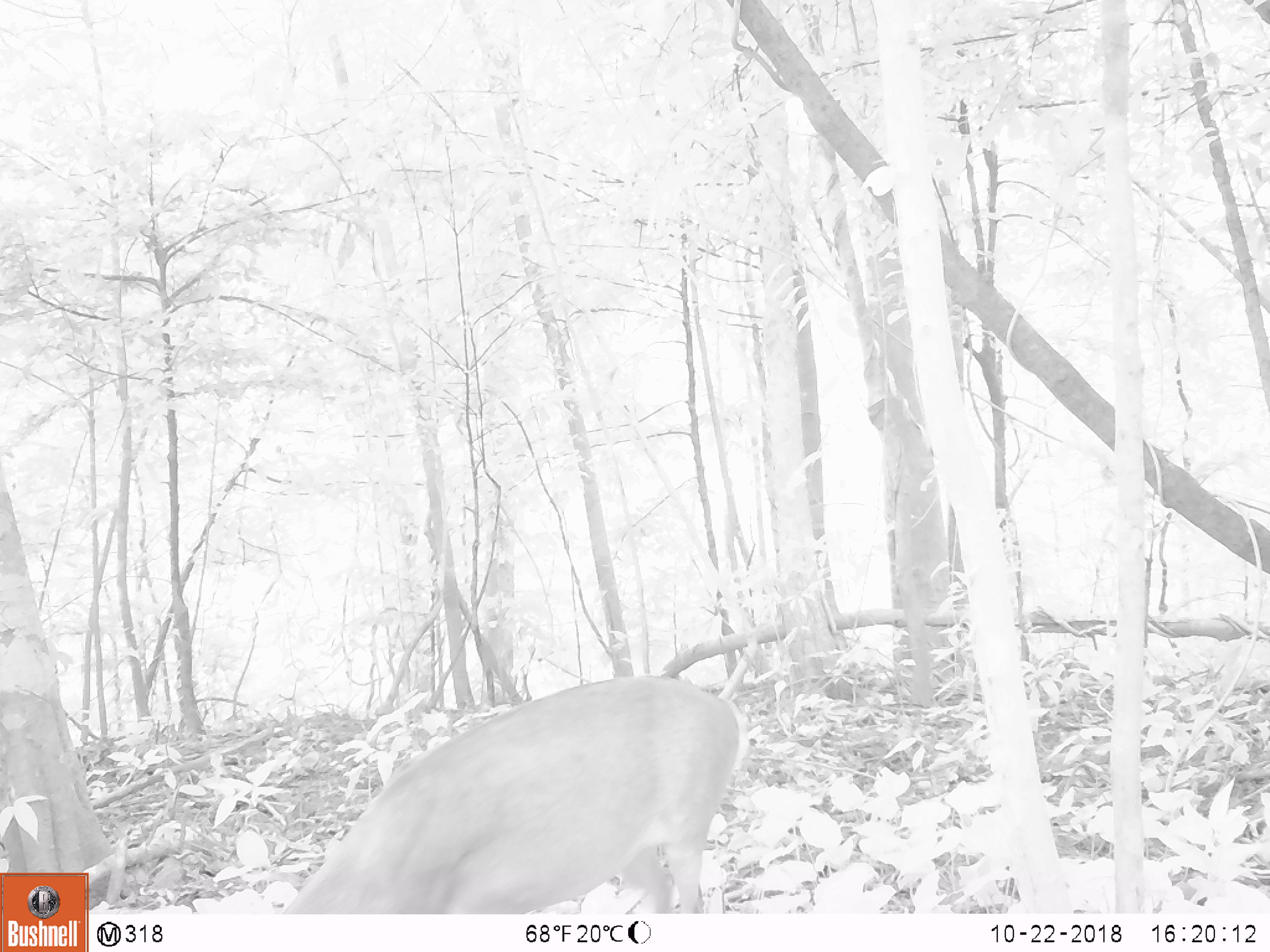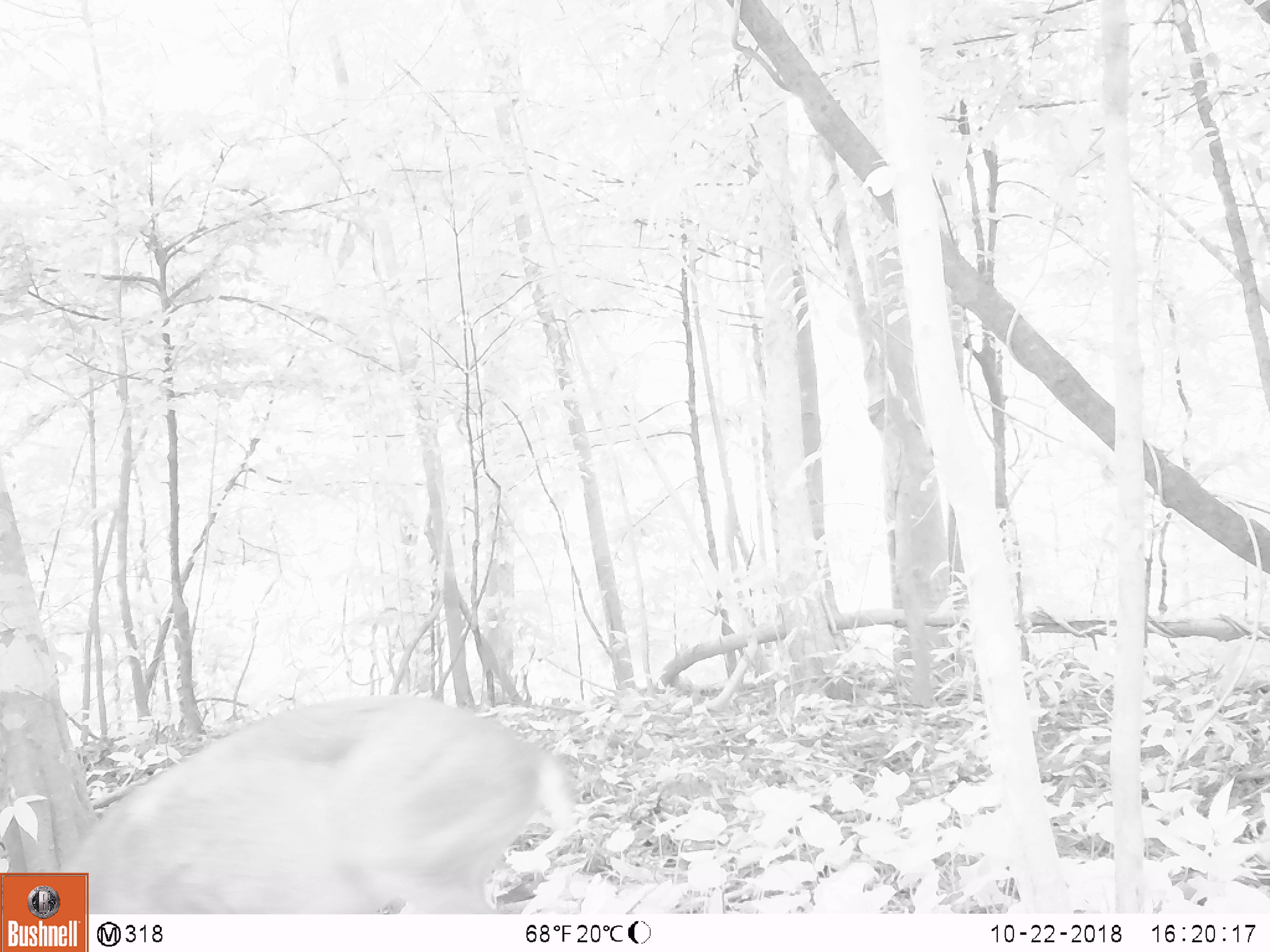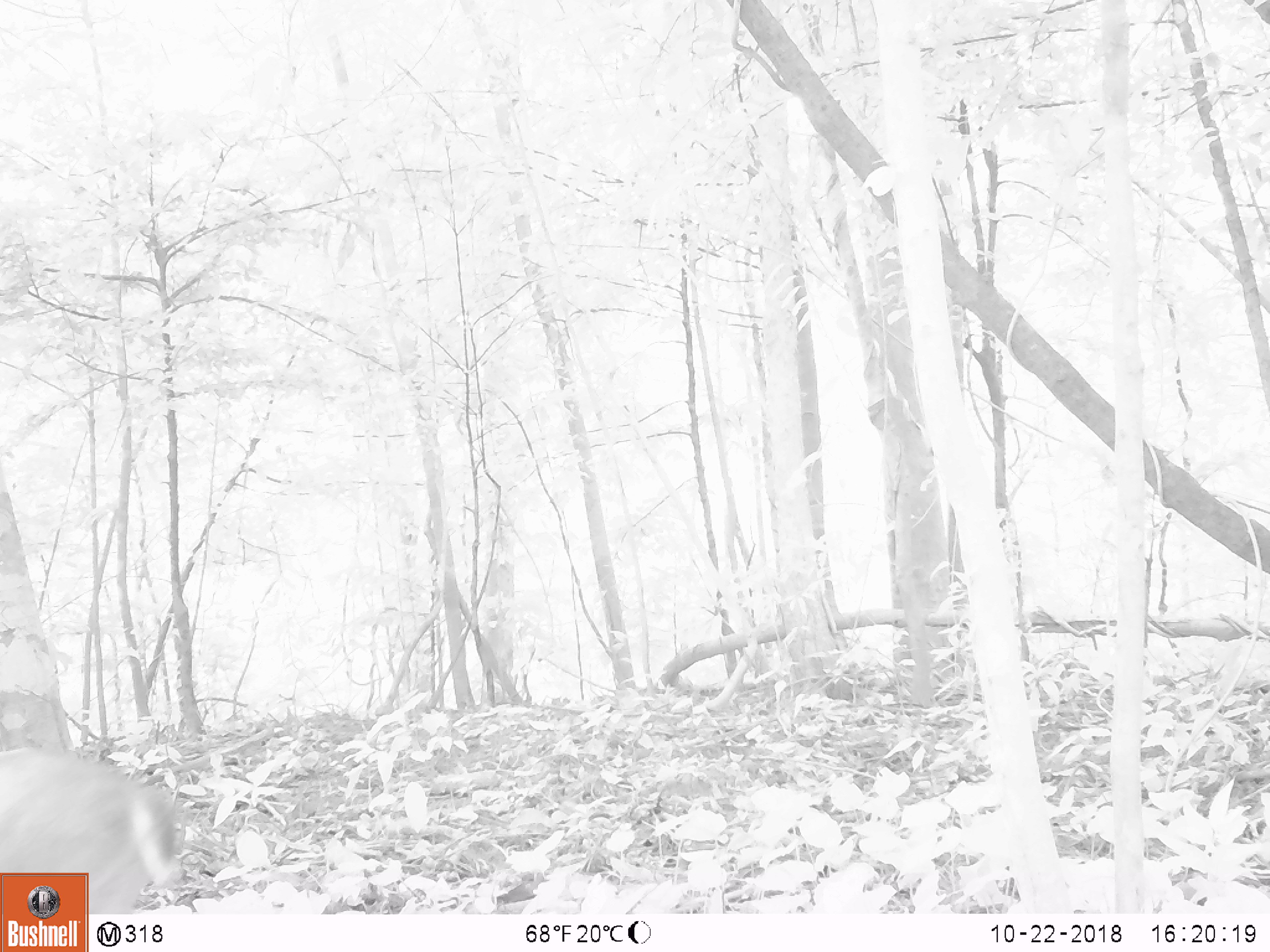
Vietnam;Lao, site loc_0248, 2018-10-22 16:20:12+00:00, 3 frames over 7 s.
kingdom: Animalia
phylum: Chordata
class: Mammalia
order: Artiodactyla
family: Cervidae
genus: Muntiacus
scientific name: Muntiacus vuquangensis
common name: large-antlered muntjac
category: large antlered muntjac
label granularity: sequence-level